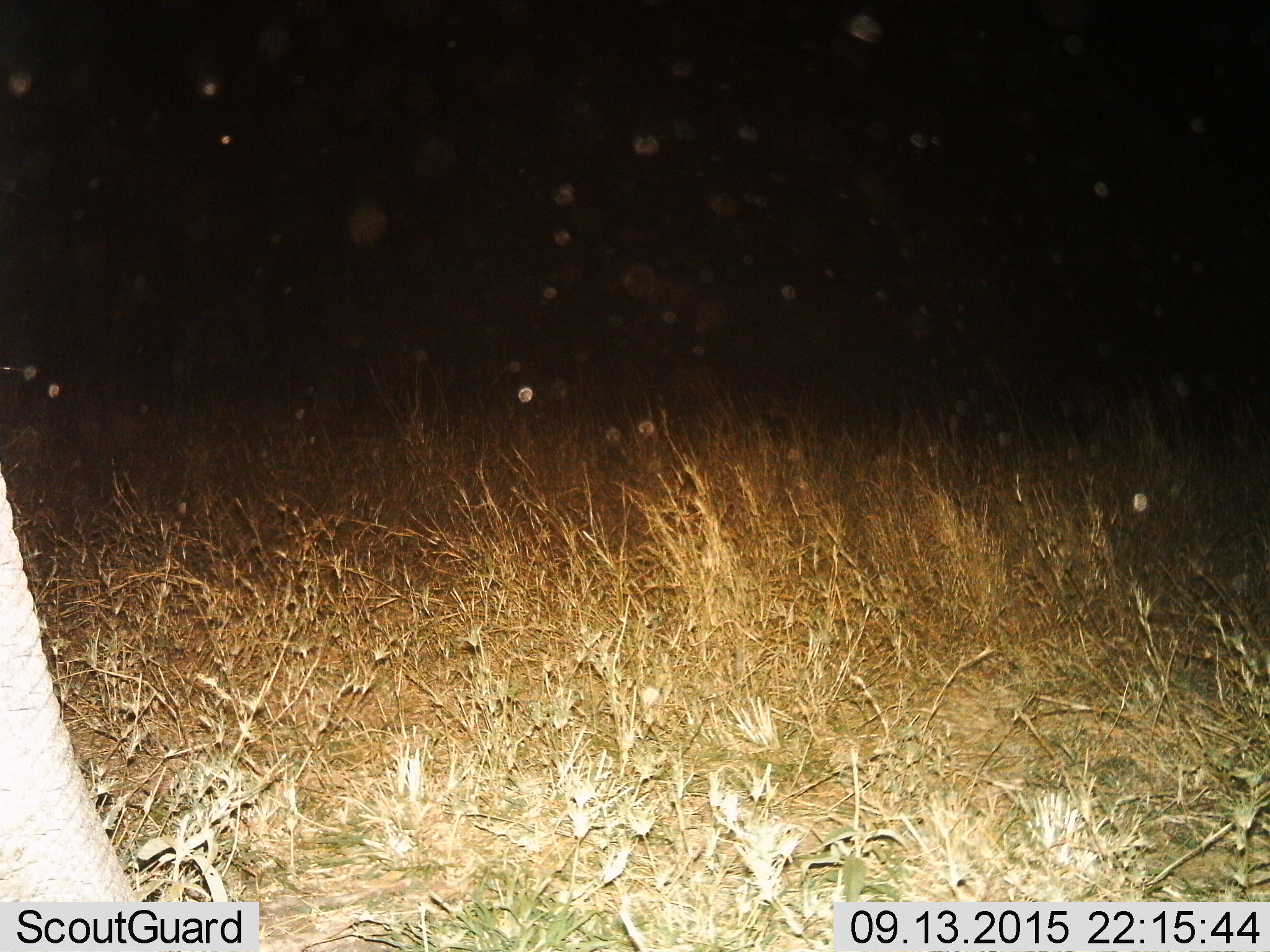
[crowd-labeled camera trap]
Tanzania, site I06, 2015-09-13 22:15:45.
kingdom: Animalia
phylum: Chordata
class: Mammalia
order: Proboscidea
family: Elephantidae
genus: Loxodonta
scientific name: Loxodonta africana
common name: african bush elephant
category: elephant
Elephant (african bush elephant) (Loxodonta africana), count 1. Behavior (volunteer vote fractions): standing 75%, resting 0%, moving 25%, interacting 0%. Young present (vote fraction): 0%. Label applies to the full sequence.